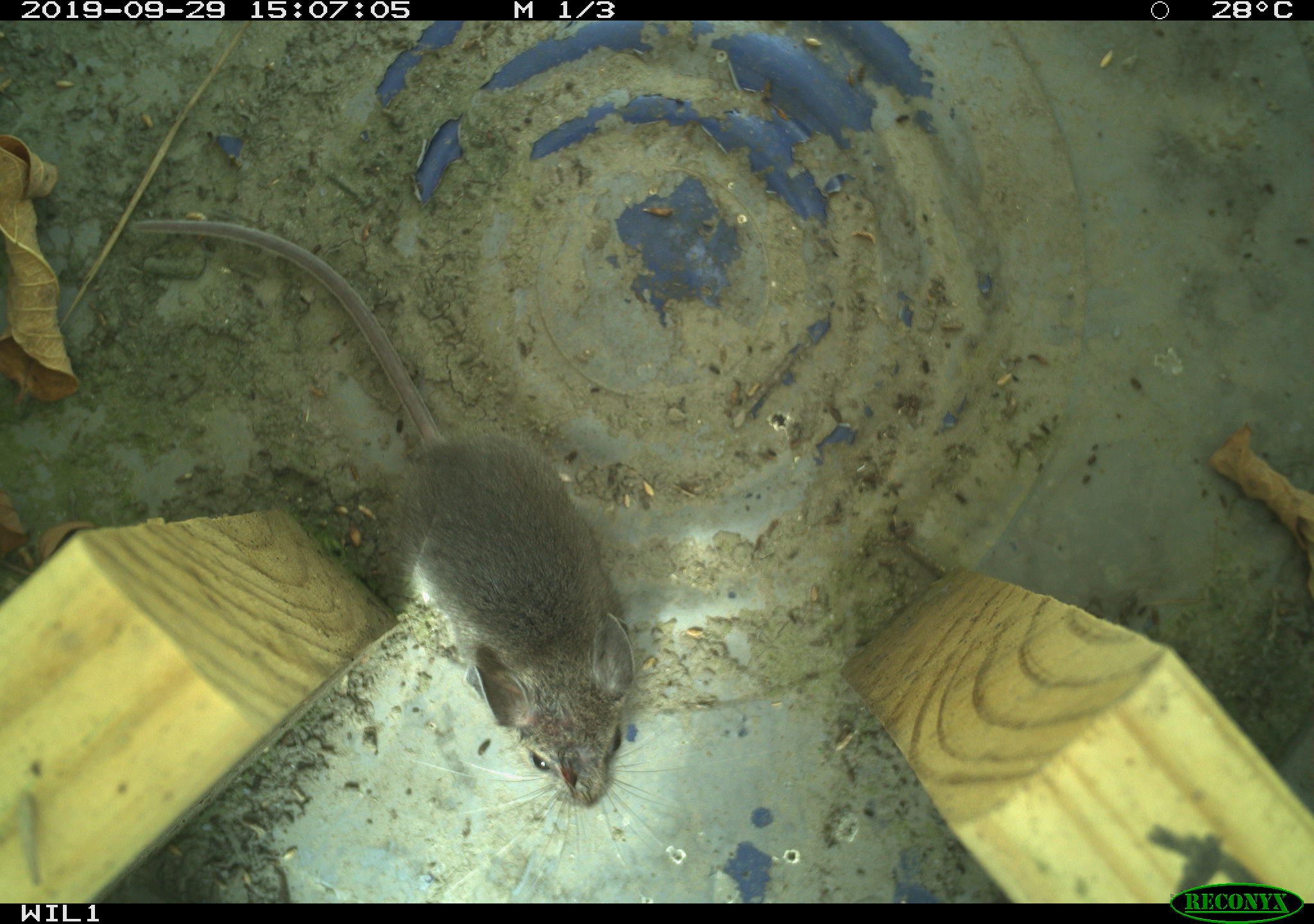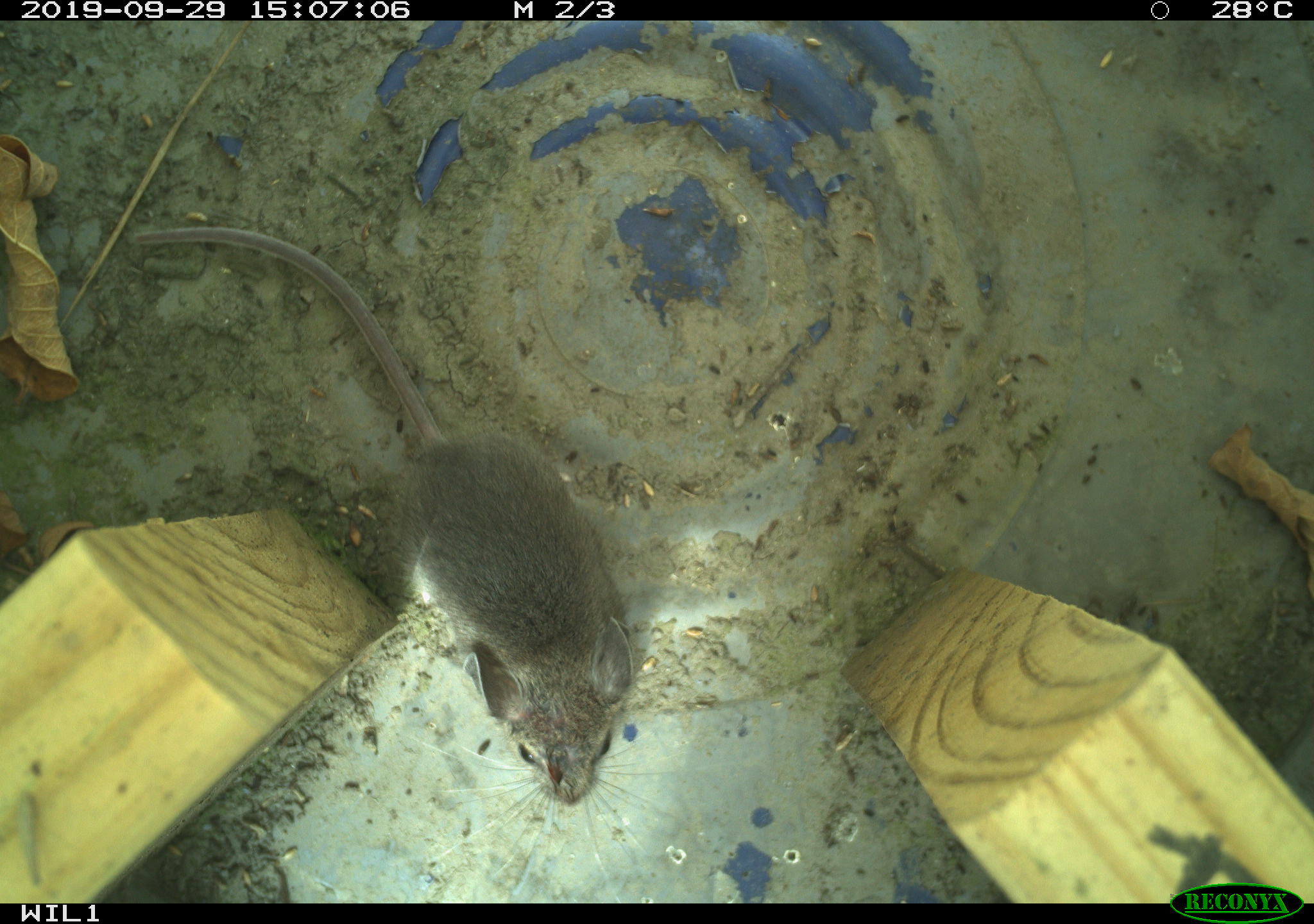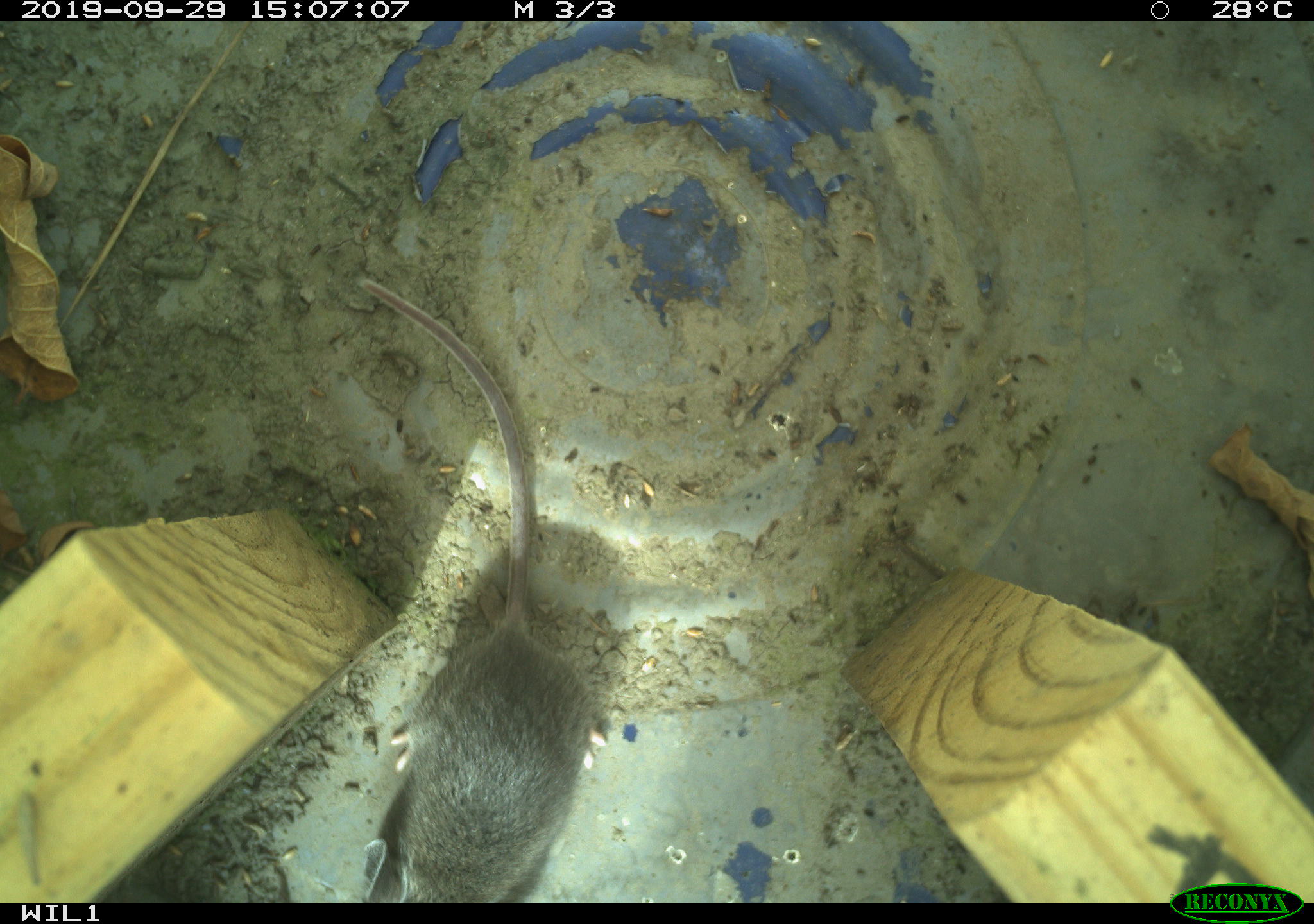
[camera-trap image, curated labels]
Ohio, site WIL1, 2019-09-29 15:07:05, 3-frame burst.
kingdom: Animalia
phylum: Chordata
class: Mammalia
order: Rodentia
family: Cricetidae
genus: Peromyscus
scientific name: Peromyscus leucopus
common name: white-footed mouse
White-footed mouse (Peromyscus leucopus).